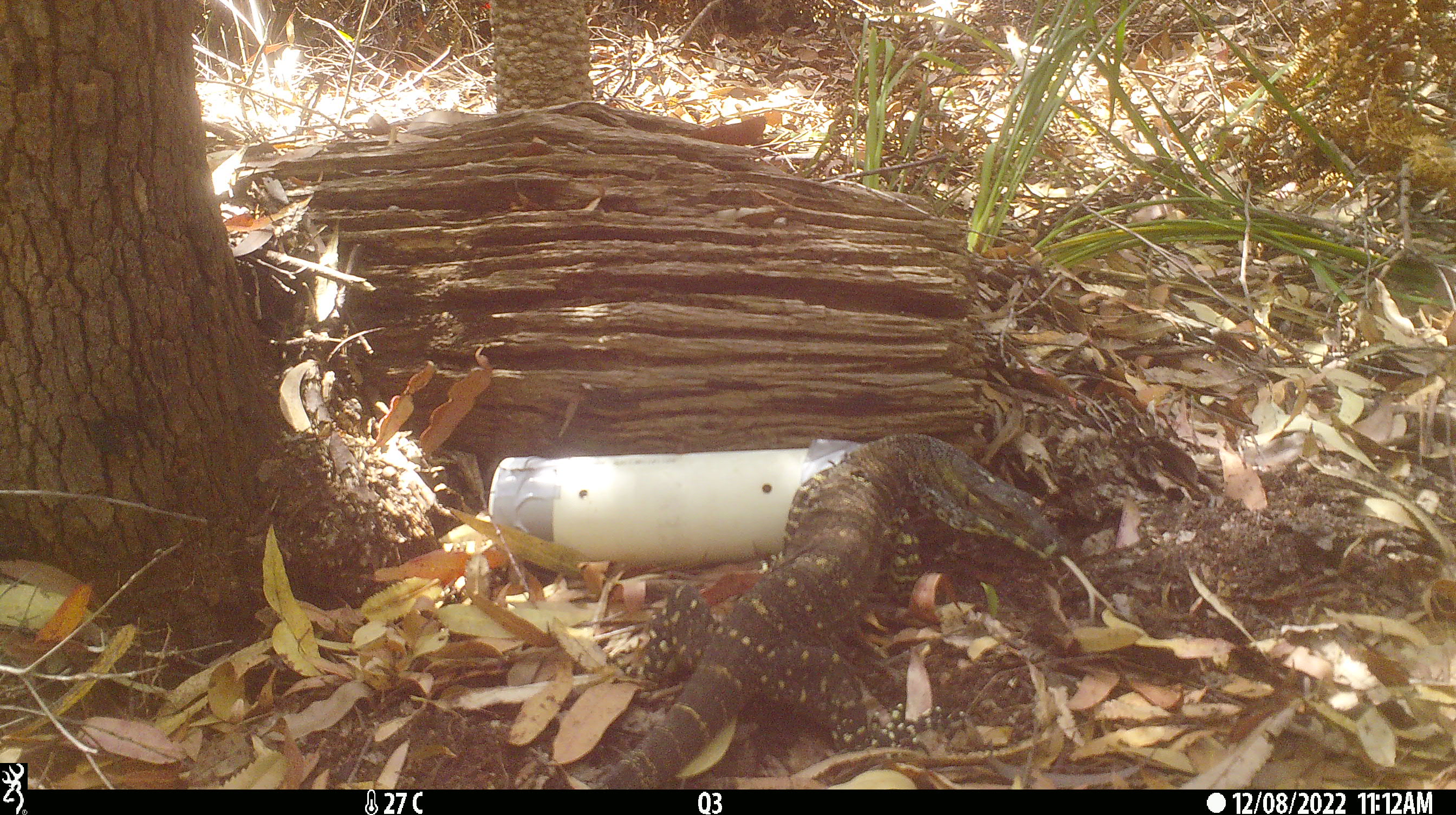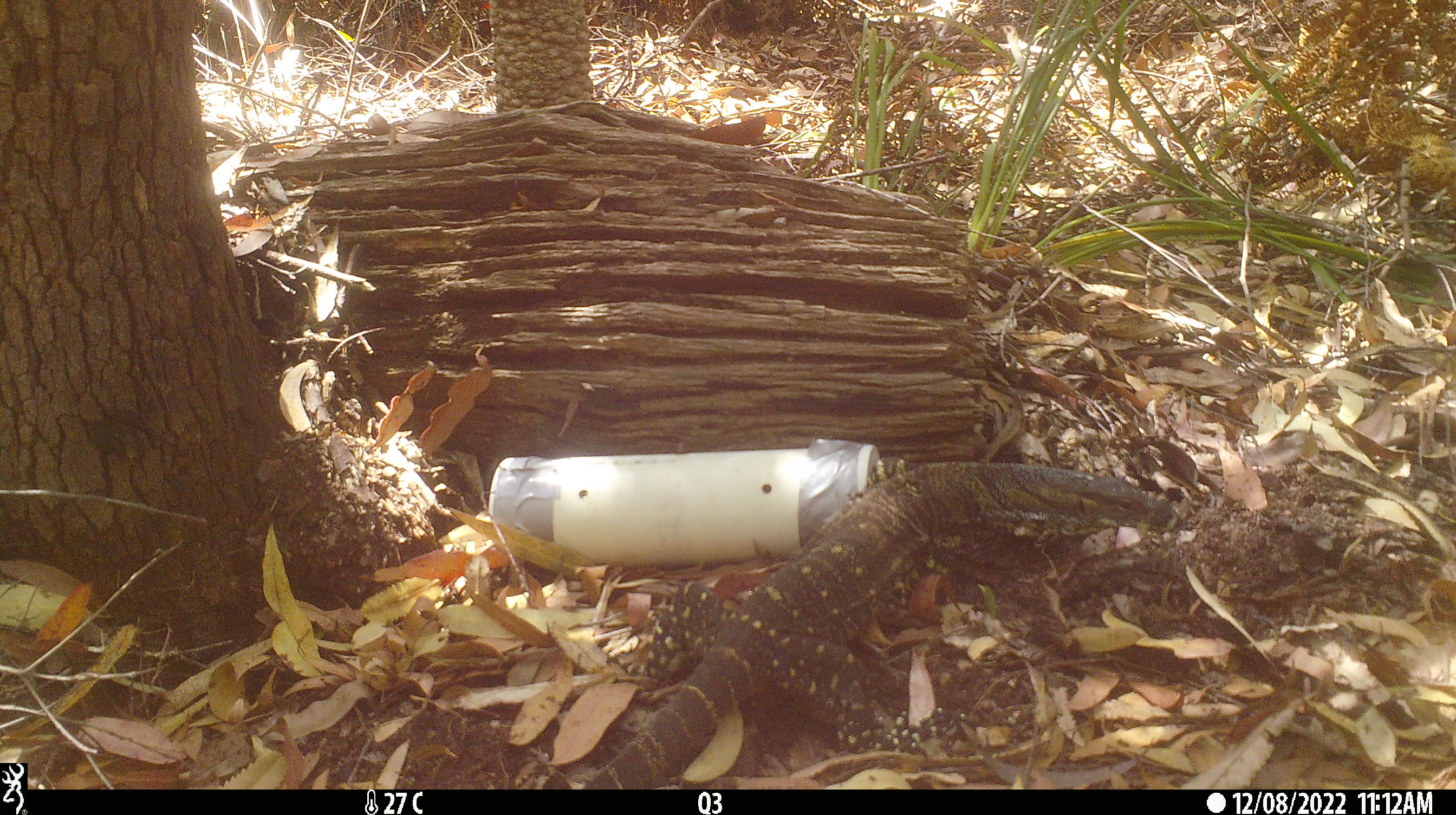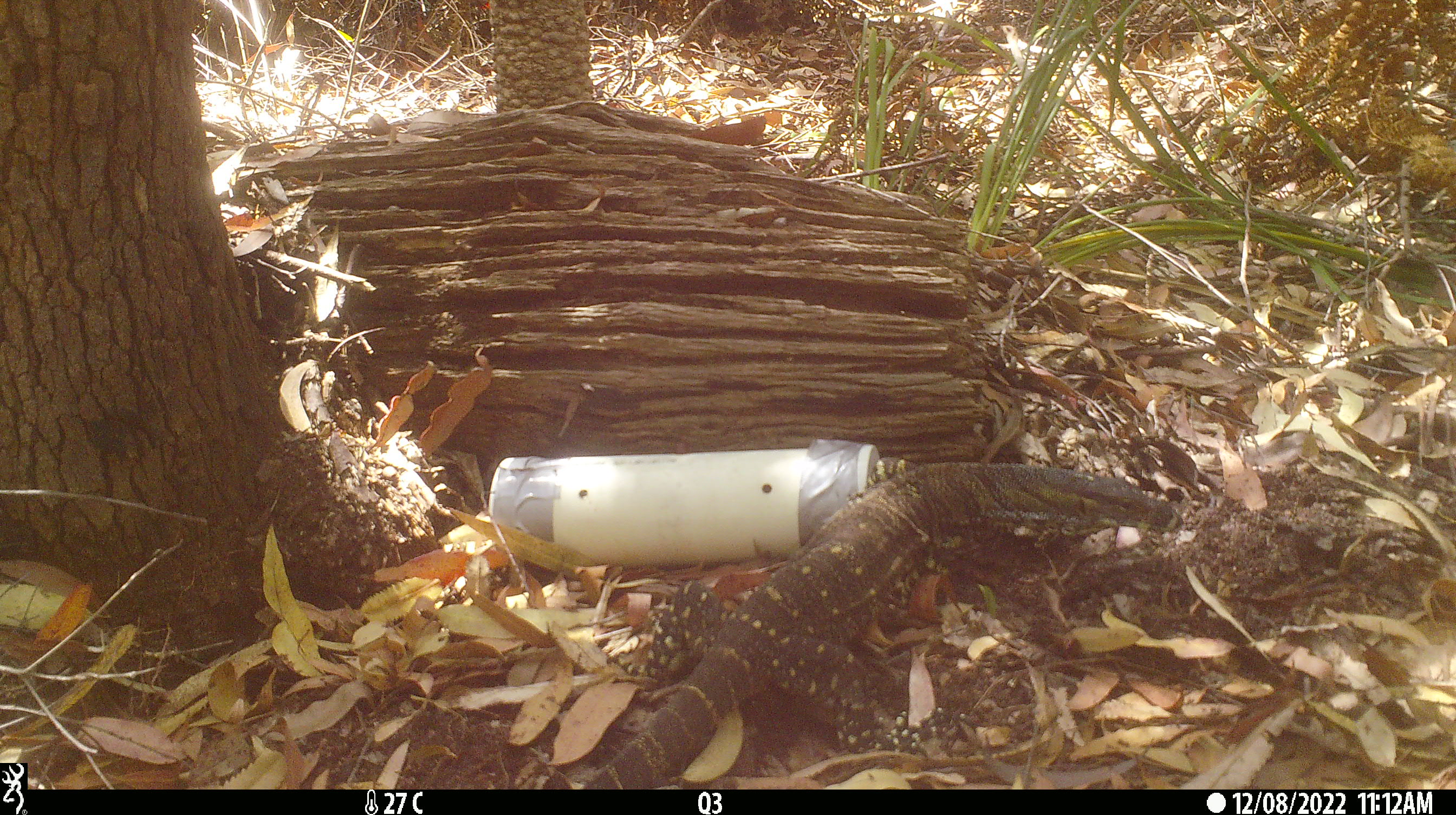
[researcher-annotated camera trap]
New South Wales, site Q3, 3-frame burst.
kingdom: Animalia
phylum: Chordata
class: Reptilia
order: Squamata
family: Varanidae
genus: Varanus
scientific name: Varanus varius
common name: lace monitor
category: goanna